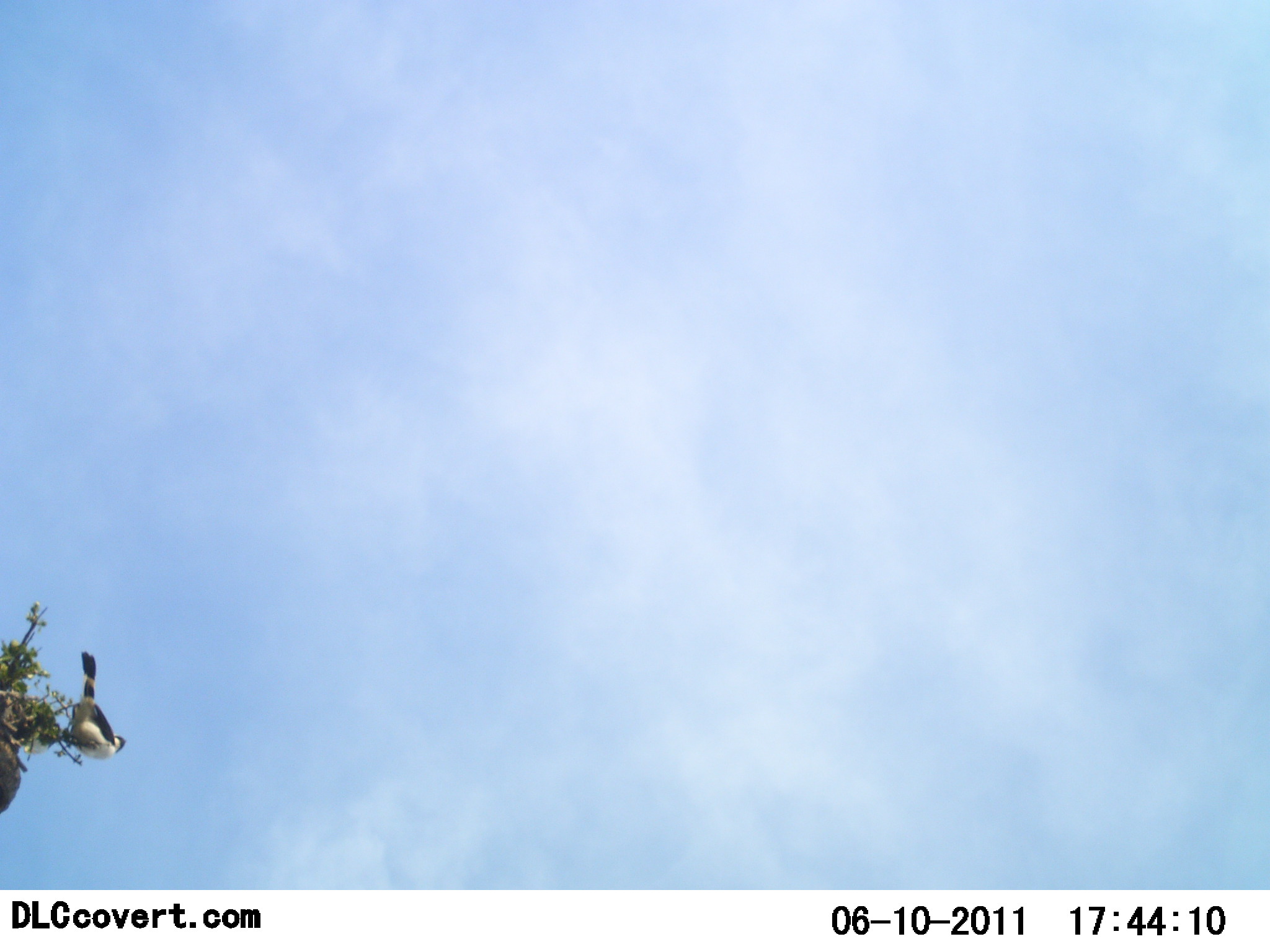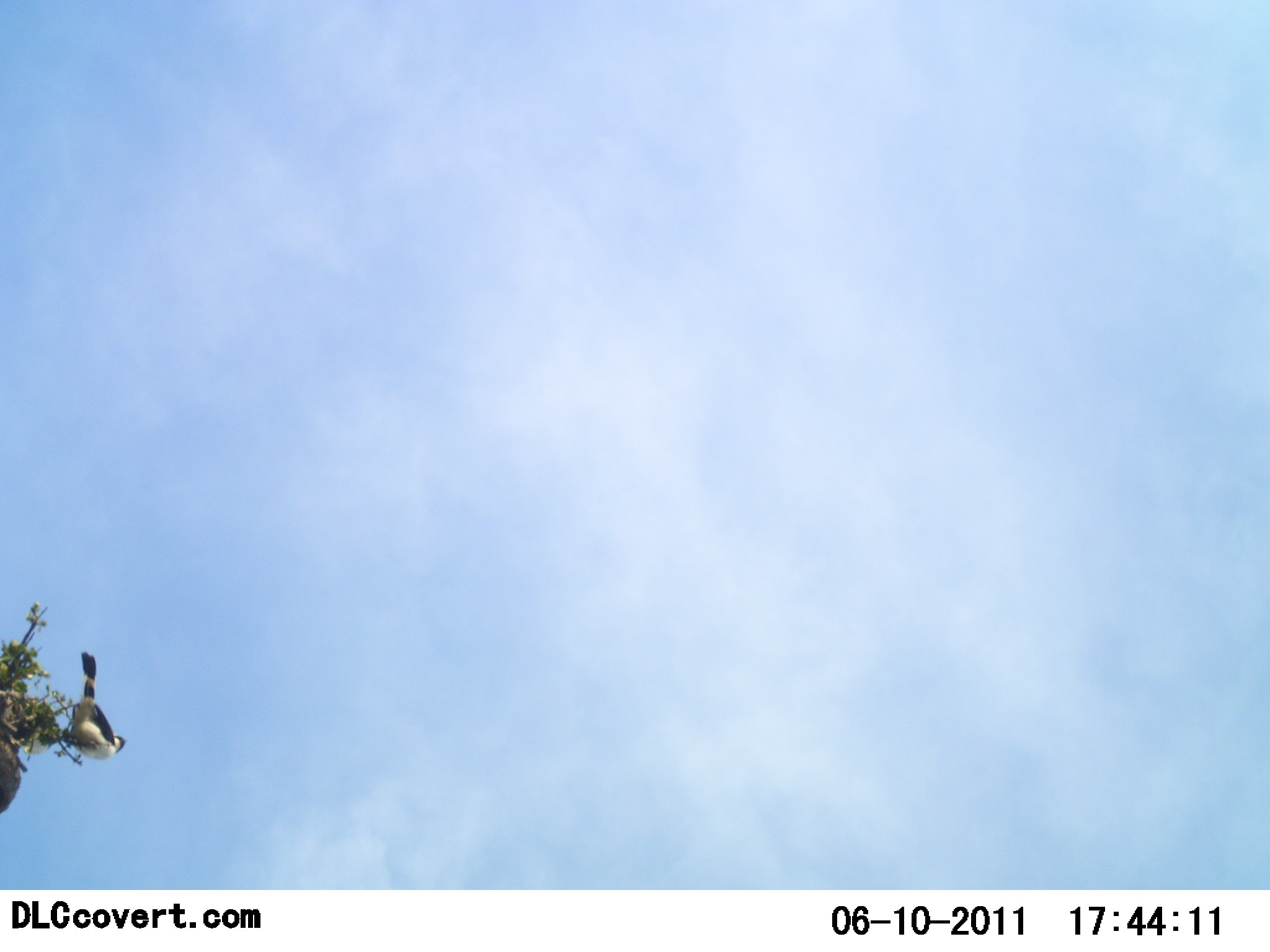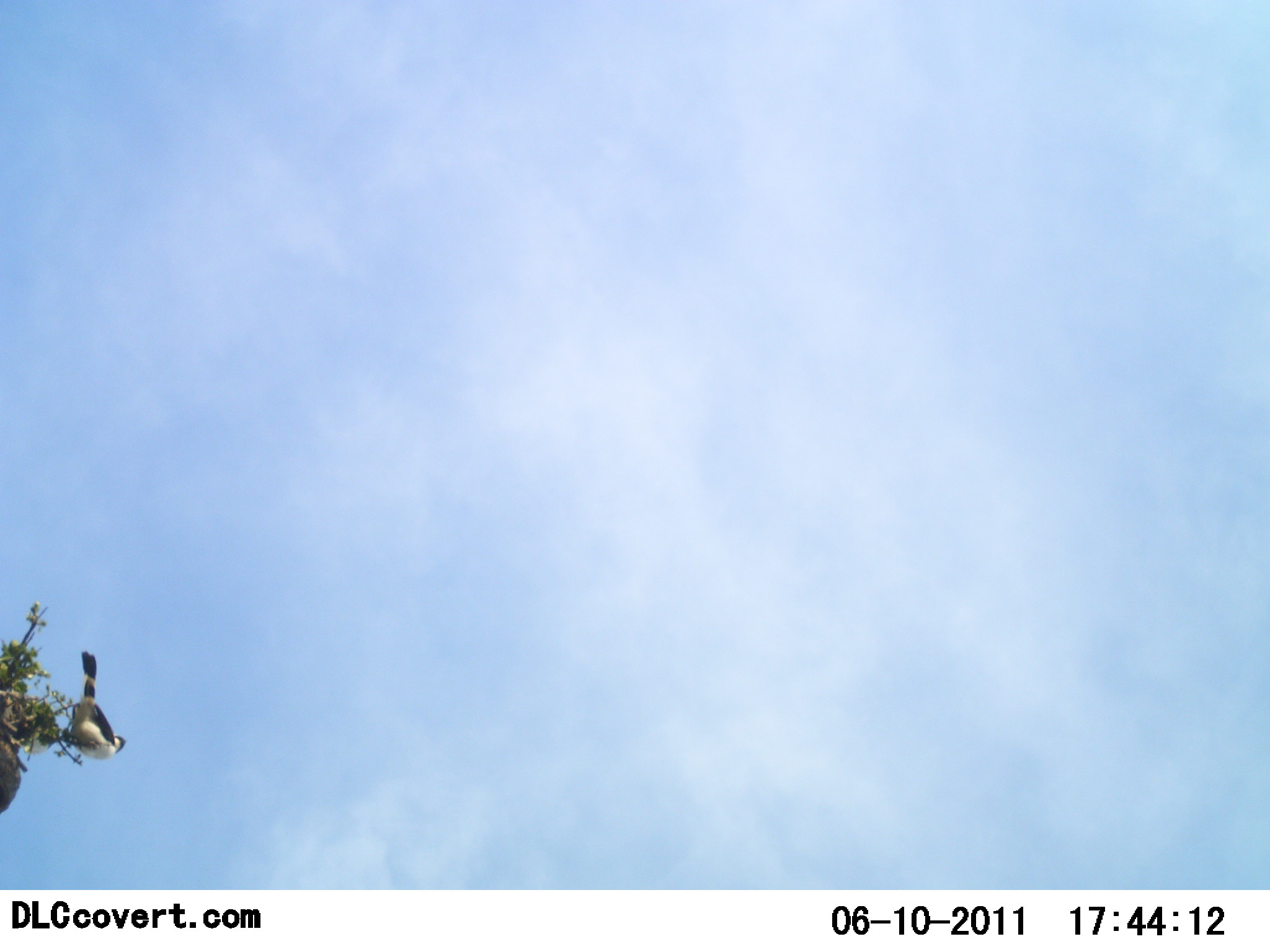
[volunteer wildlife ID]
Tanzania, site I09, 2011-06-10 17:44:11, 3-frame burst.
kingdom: Animalia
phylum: Chordata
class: Aves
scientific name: Aves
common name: bird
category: otherbird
Otherbird (bird) (Aves), count 1. Behavior (volunteer vote fractions): standing 33%, resting 67%, moving 0%, interacting 0%. Young present (vote fraction): 0%. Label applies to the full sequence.